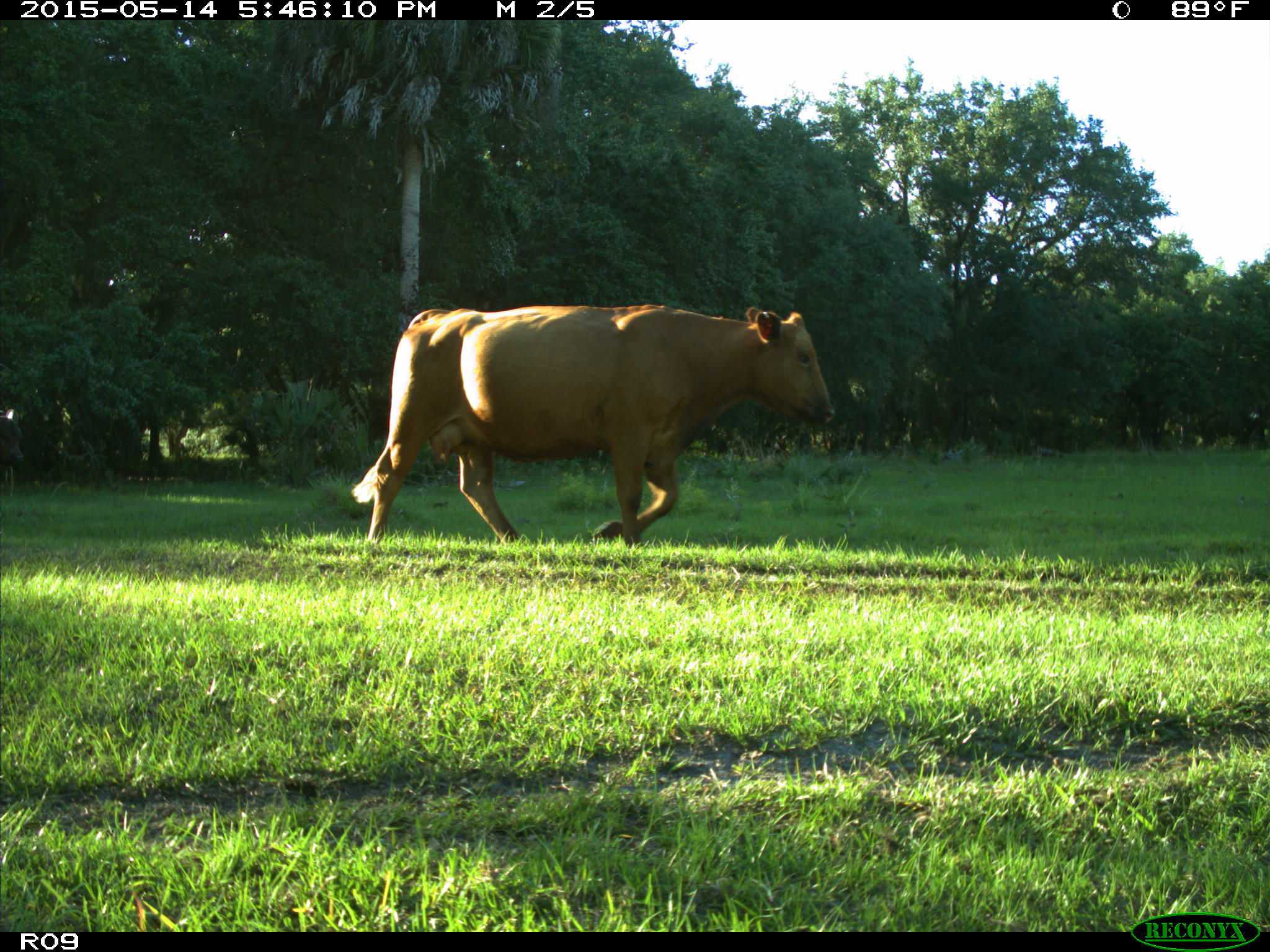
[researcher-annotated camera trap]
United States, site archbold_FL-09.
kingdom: Animalia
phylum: Chordata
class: Mammalia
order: Artiodactyla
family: Bovidae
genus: Bos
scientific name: Bos taurus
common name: domestic cow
Bos taurus (domestic cow).